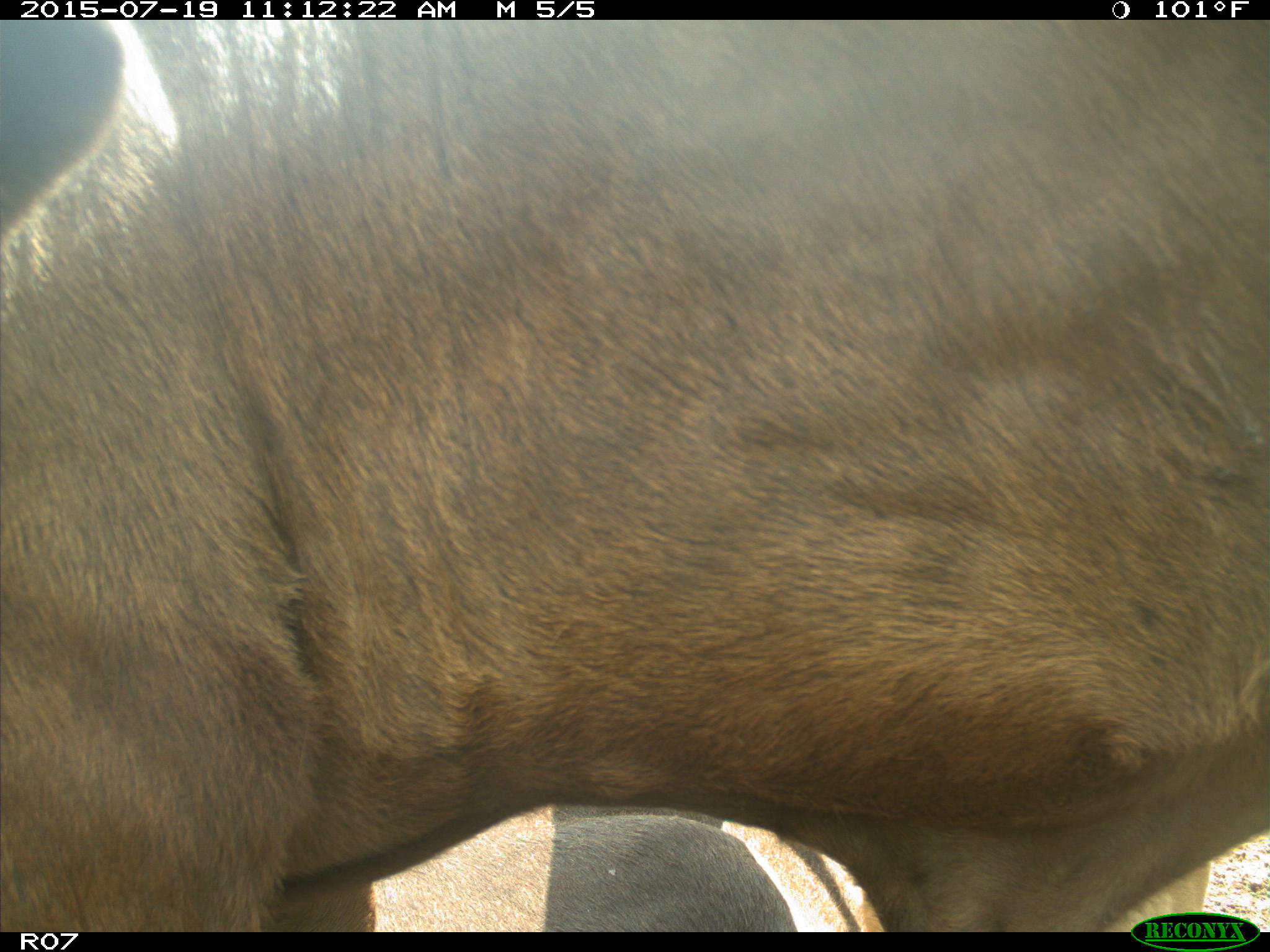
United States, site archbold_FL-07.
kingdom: Animalia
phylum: Chordata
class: Mammalia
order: Artiodactyla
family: Bovidae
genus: Bos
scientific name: Bos taurus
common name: domestic cow